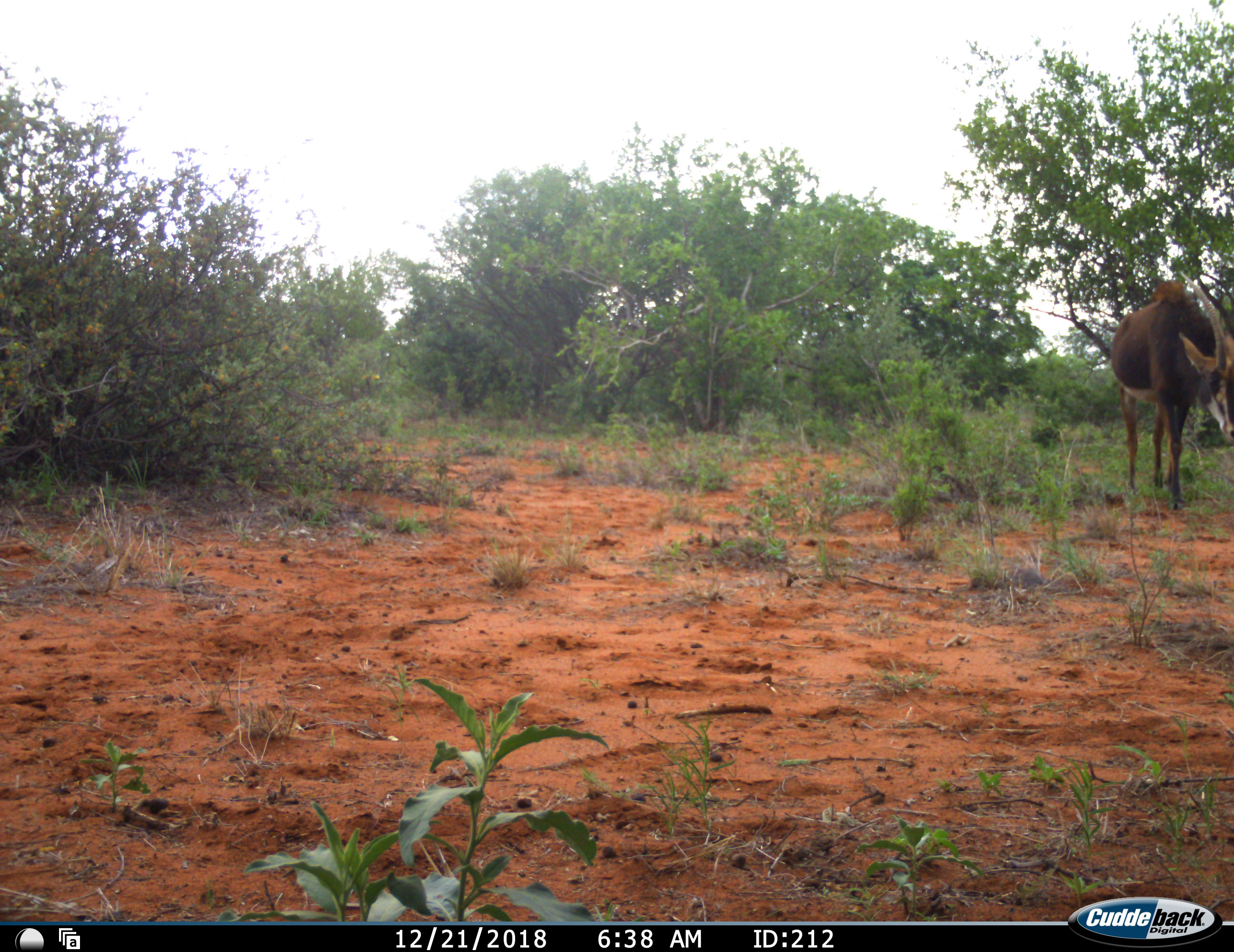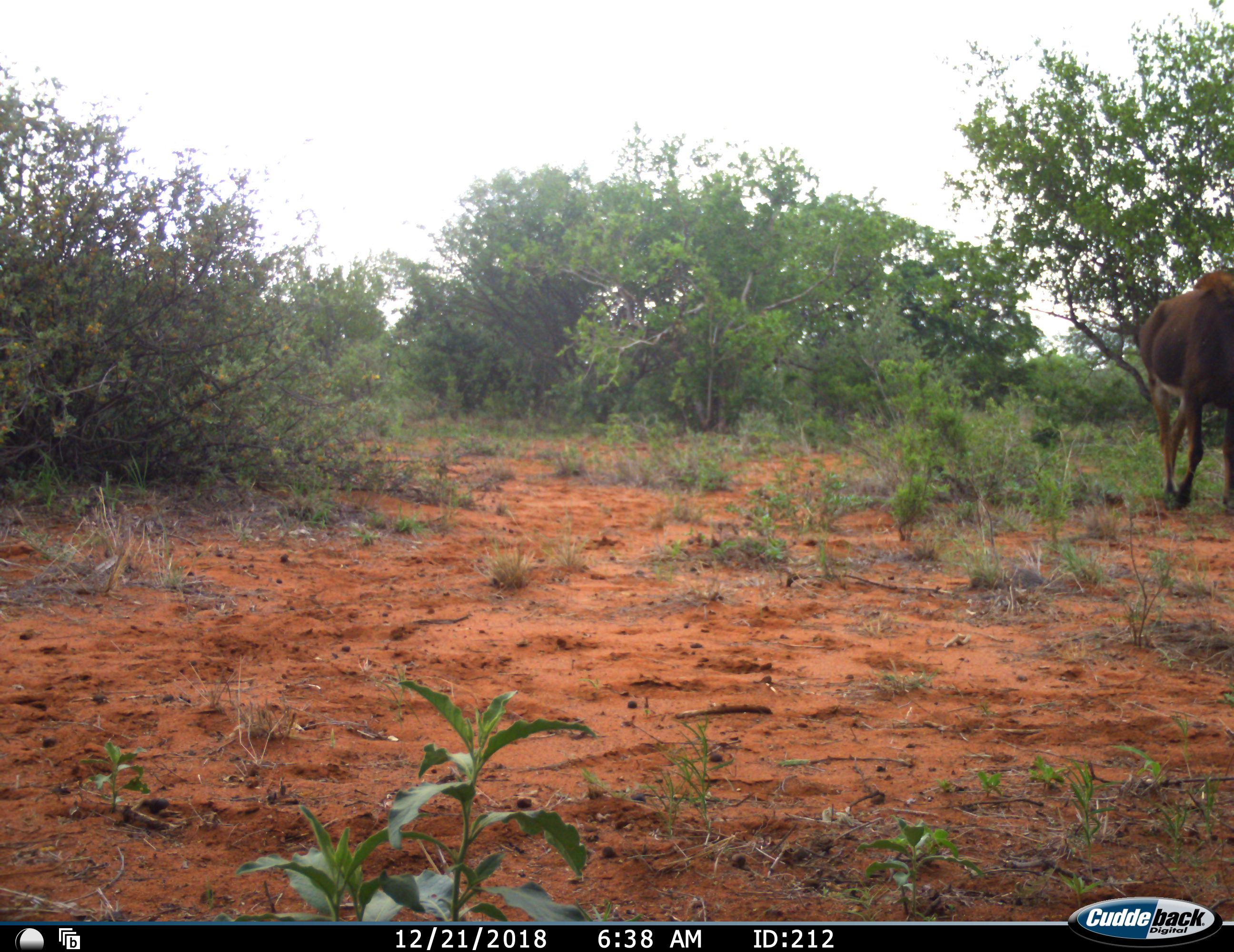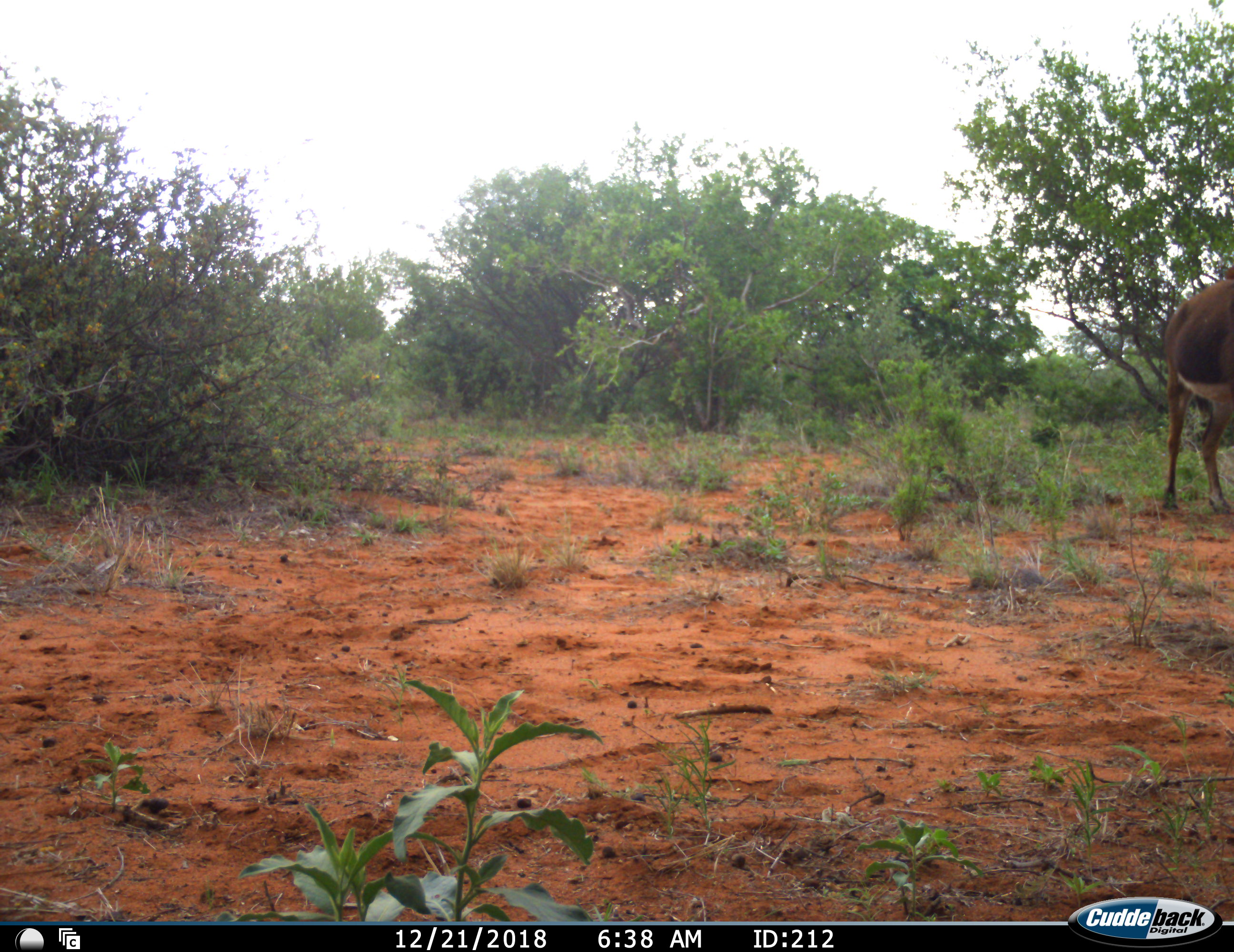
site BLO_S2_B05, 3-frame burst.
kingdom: Animalia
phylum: Chordata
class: Mammalia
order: Artiodactyla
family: Bovidae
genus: Hippotragus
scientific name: Hippotragus niger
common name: sable antelope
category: sable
Sable (sable antelope) (Hippotragus niger), count 1. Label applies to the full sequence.